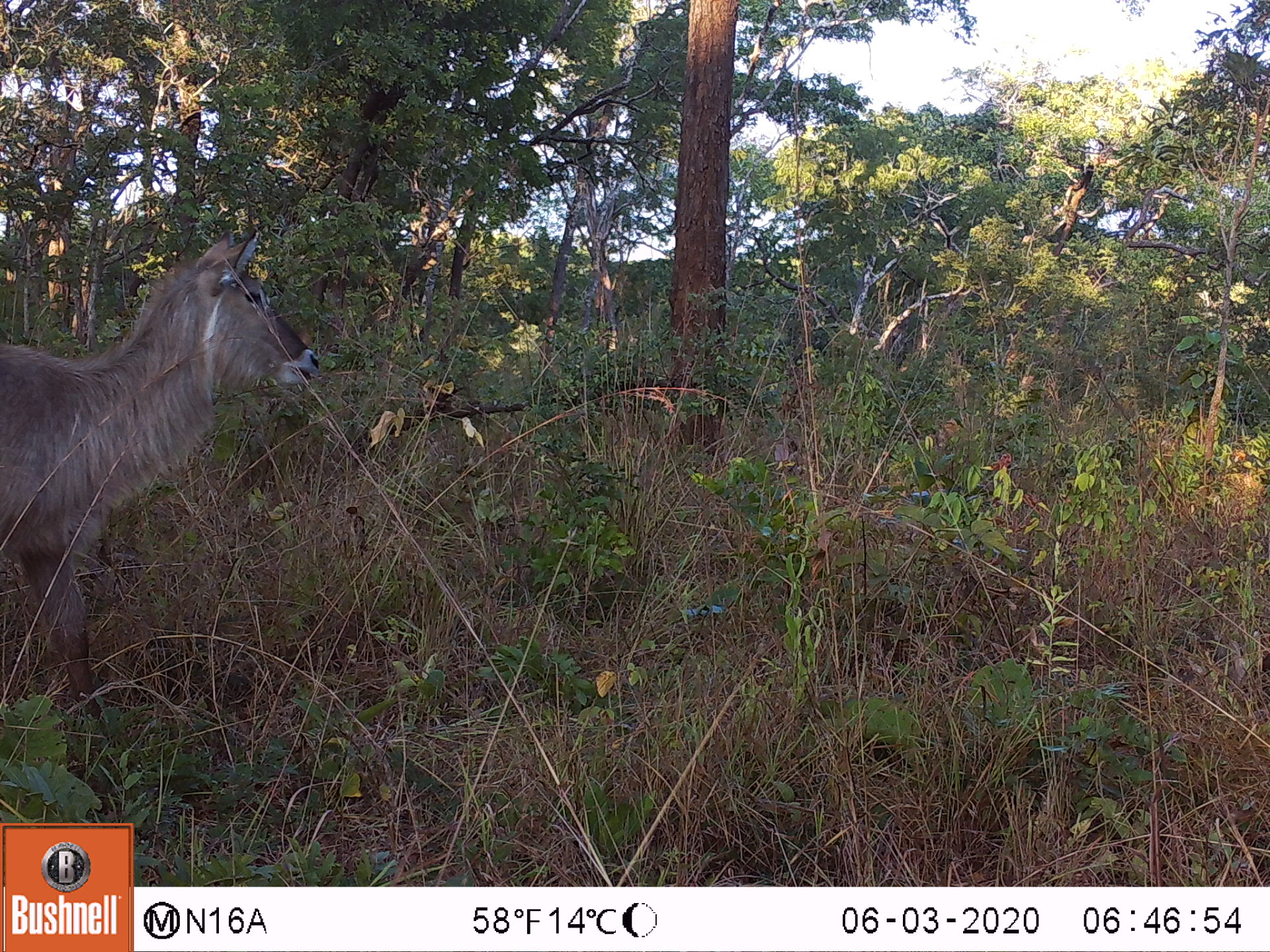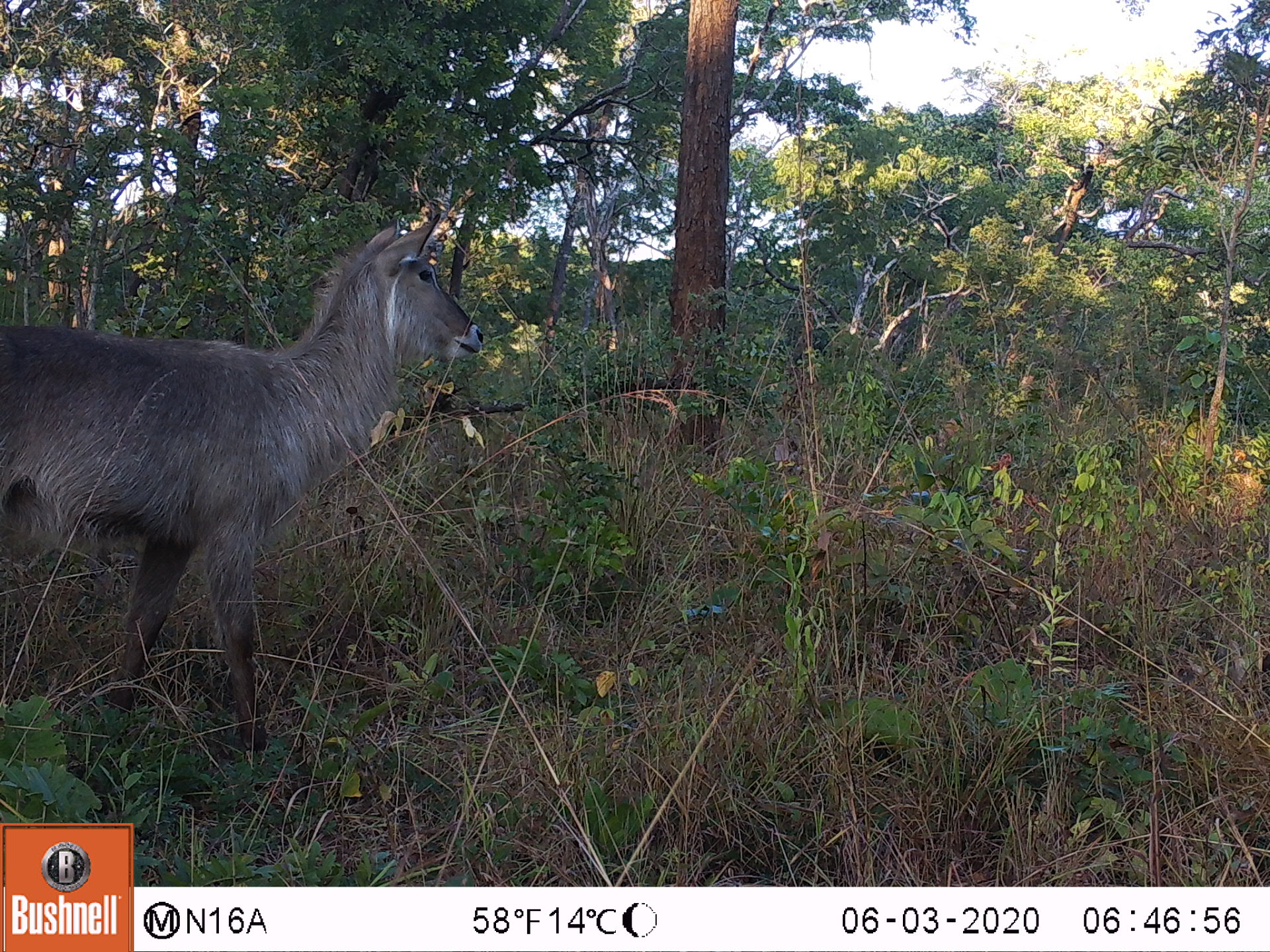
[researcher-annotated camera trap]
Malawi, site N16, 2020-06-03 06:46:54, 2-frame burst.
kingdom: Animalia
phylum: Chordata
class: Mammalia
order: Artiodactyla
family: Bovidae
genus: Kobus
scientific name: Kobus ellipsiprymnus ellipsiprymnus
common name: common waterbuck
Common waterbuck (Kobus ellipsiprymnus ellipsiprymnus), count 1.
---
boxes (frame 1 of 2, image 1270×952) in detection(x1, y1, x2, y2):
common waterbuck: detection(0, 234, 319, 752)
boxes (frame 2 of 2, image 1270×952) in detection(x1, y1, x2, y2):
common waterbuck: detection(0, 213, 484, 755)